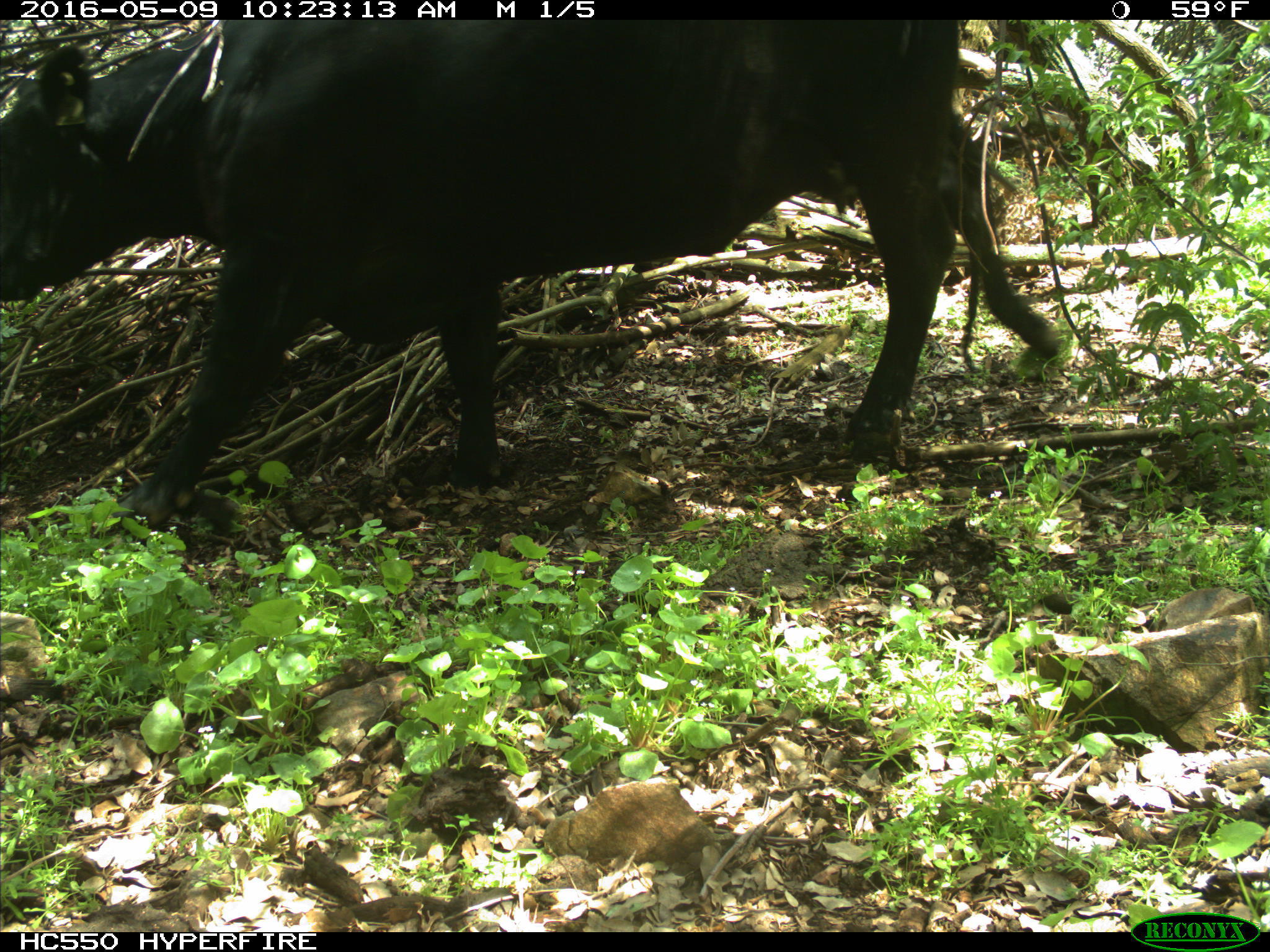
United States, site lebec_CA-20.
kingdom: Animalia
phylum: Chordata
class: Mammalia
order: Artiodactyla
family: Bovidae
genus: Bos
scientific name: Bos taurus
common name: domestic cow